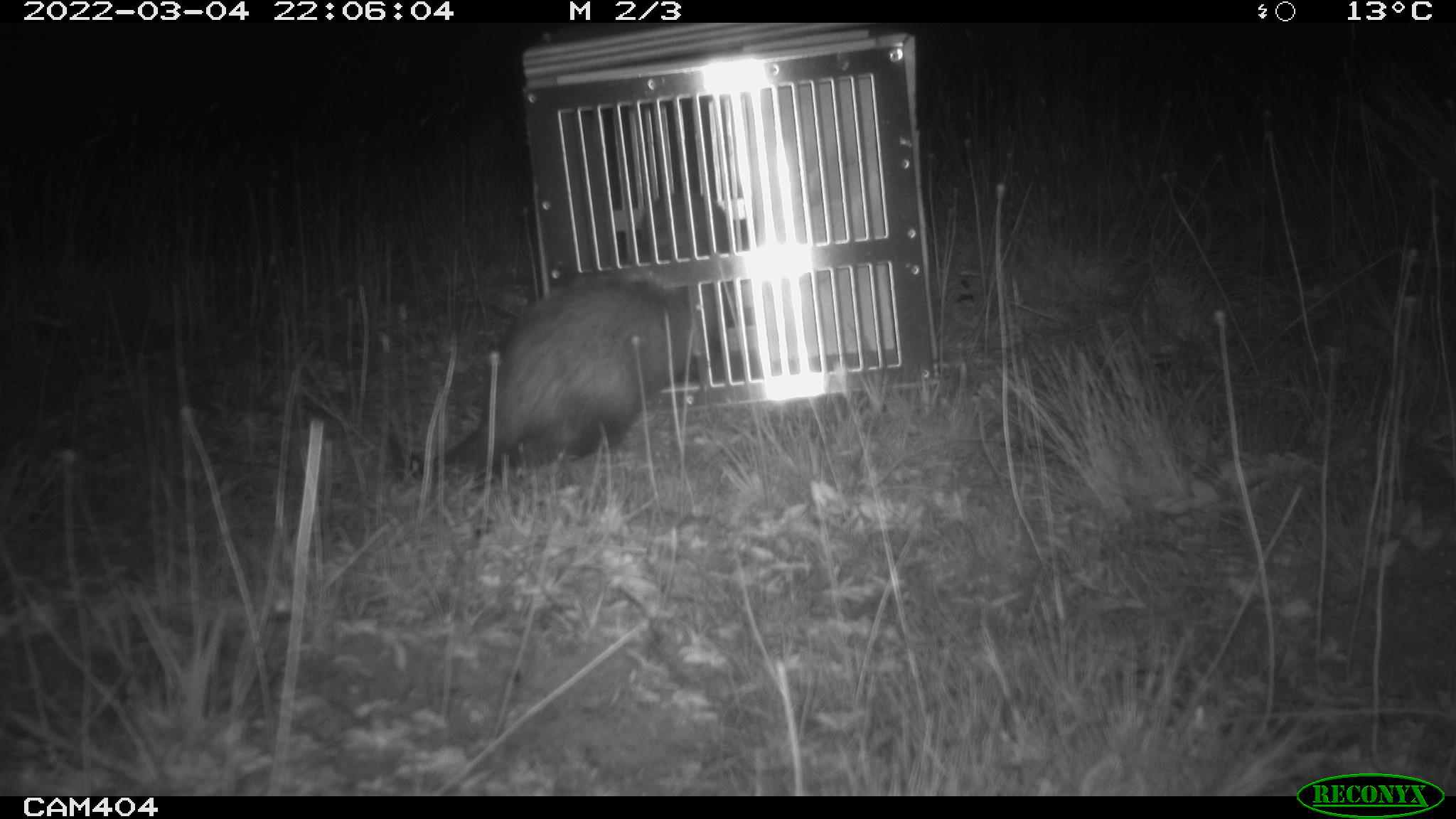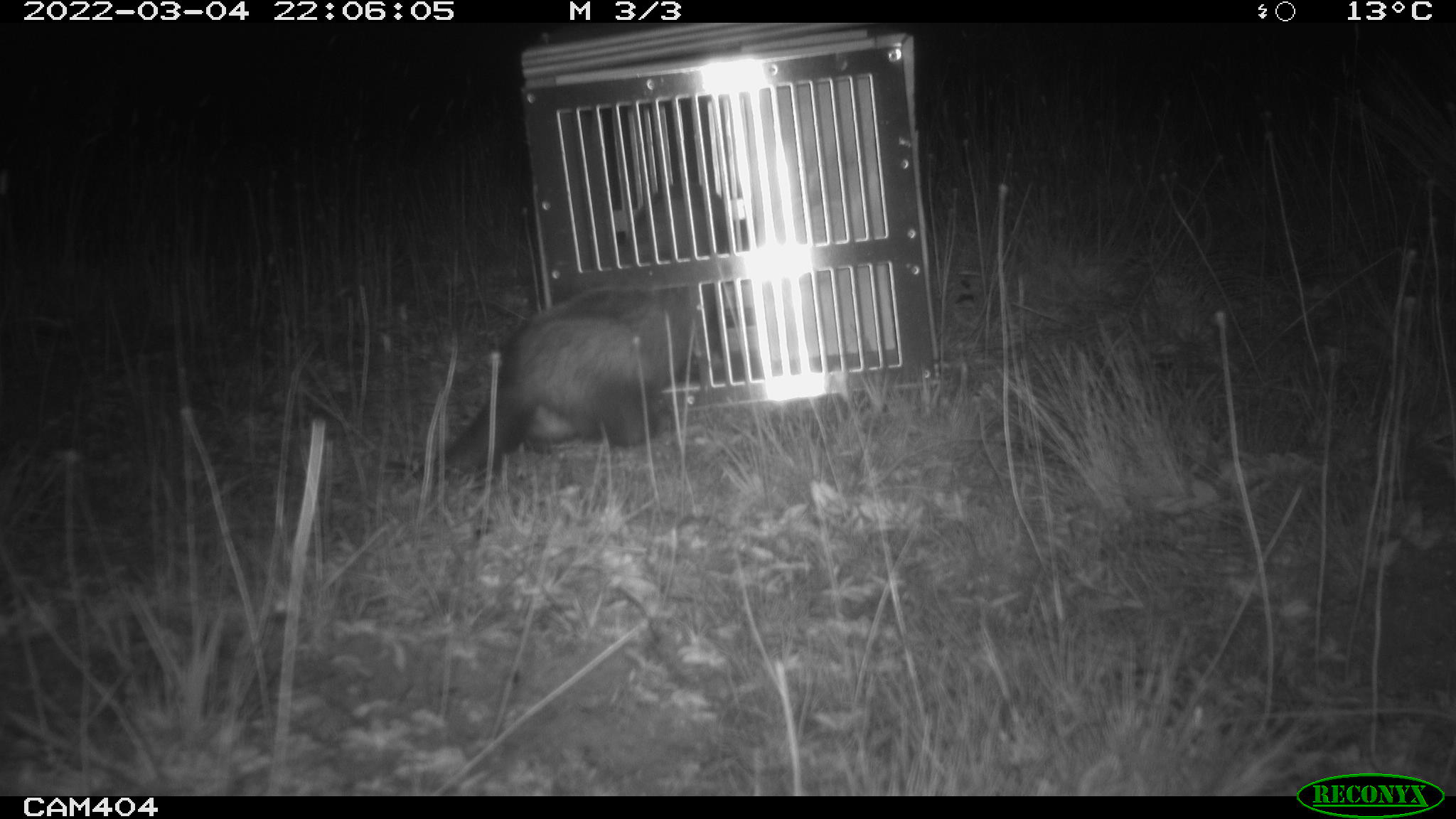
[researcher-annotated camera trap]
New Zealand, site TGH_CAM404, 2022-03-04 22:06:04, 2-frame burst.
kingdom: Animalia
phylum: Chordata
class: Mammalia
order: Carnivora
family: Mustelidae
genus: Mustela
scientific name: Mustela furo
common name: ferret